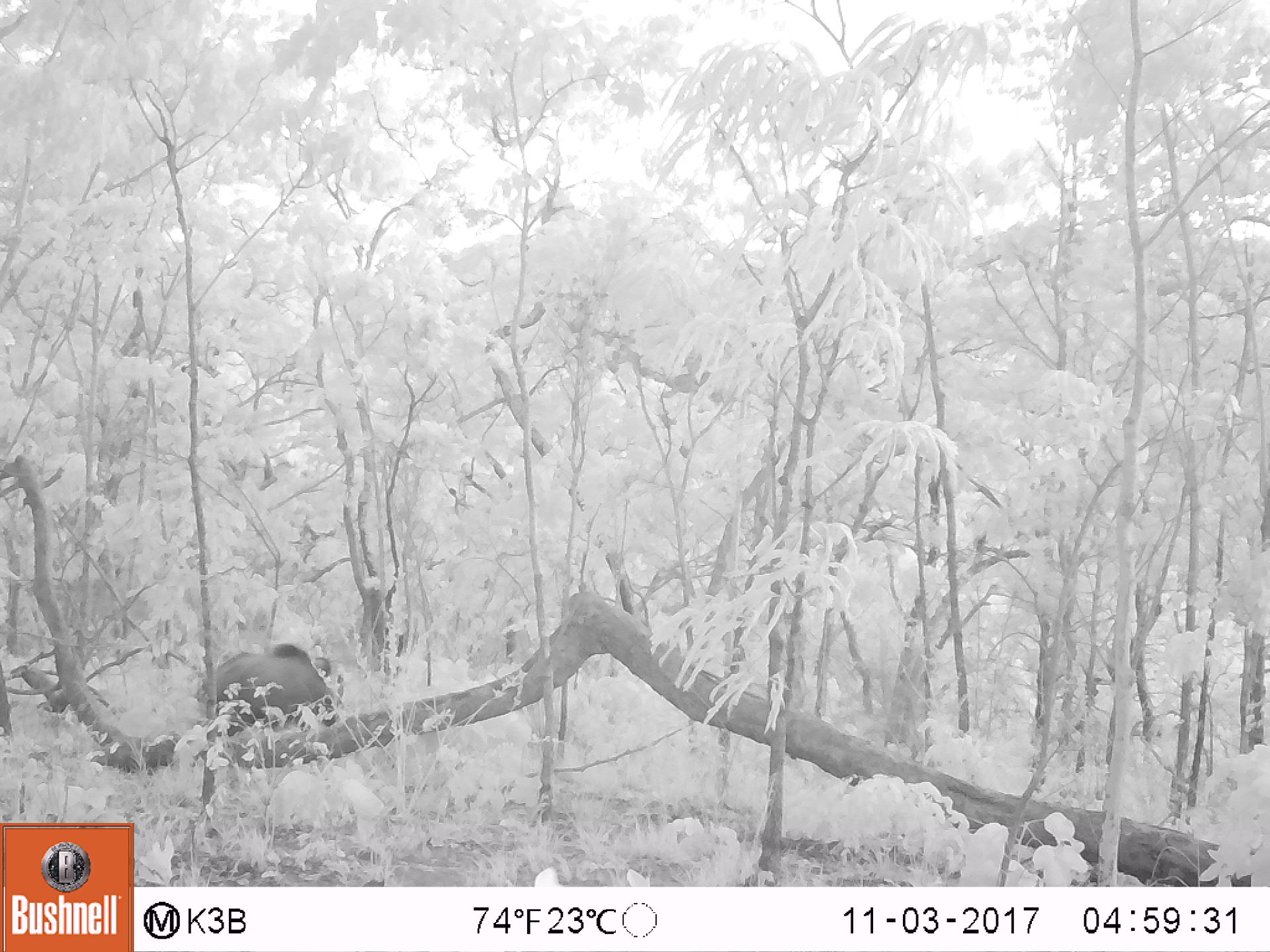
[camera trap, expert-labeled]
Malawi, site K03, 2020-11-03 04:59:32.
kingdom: Animalia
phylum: Chordata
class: Mammalia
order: Artiodactyla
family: Suidae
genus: Potamochoerus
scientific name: Potamochoerus larvatus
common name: bushpig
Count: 1.